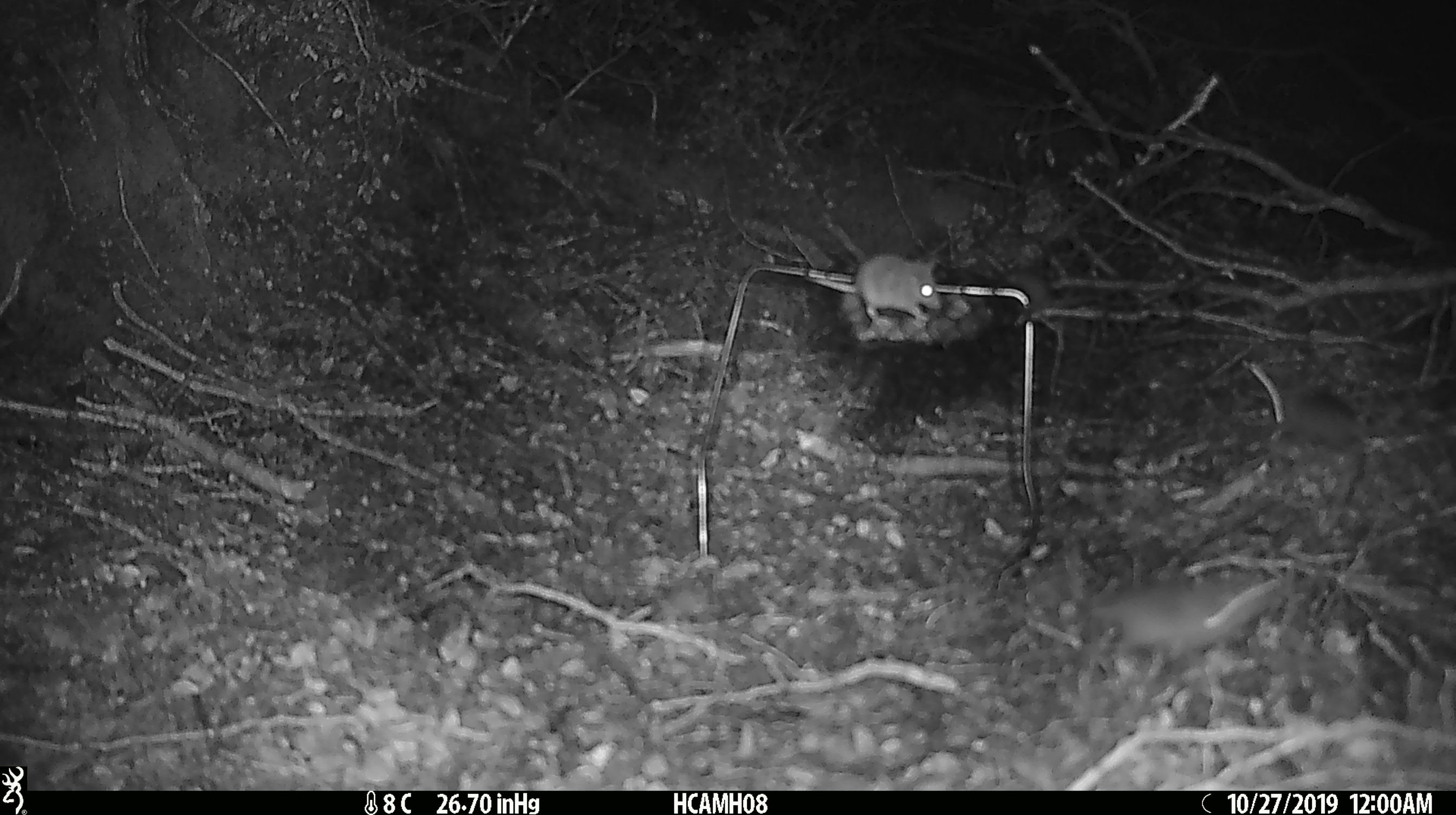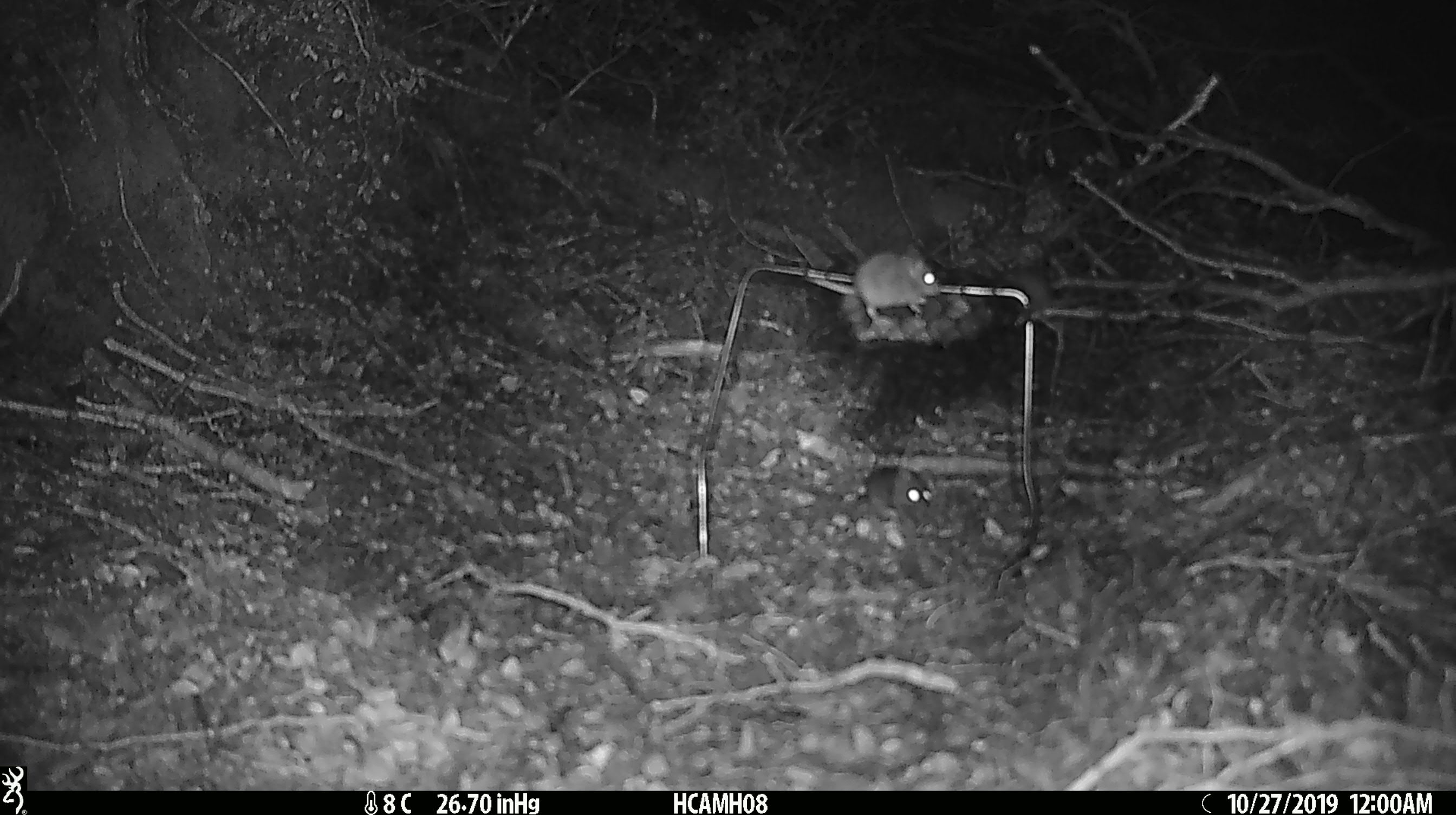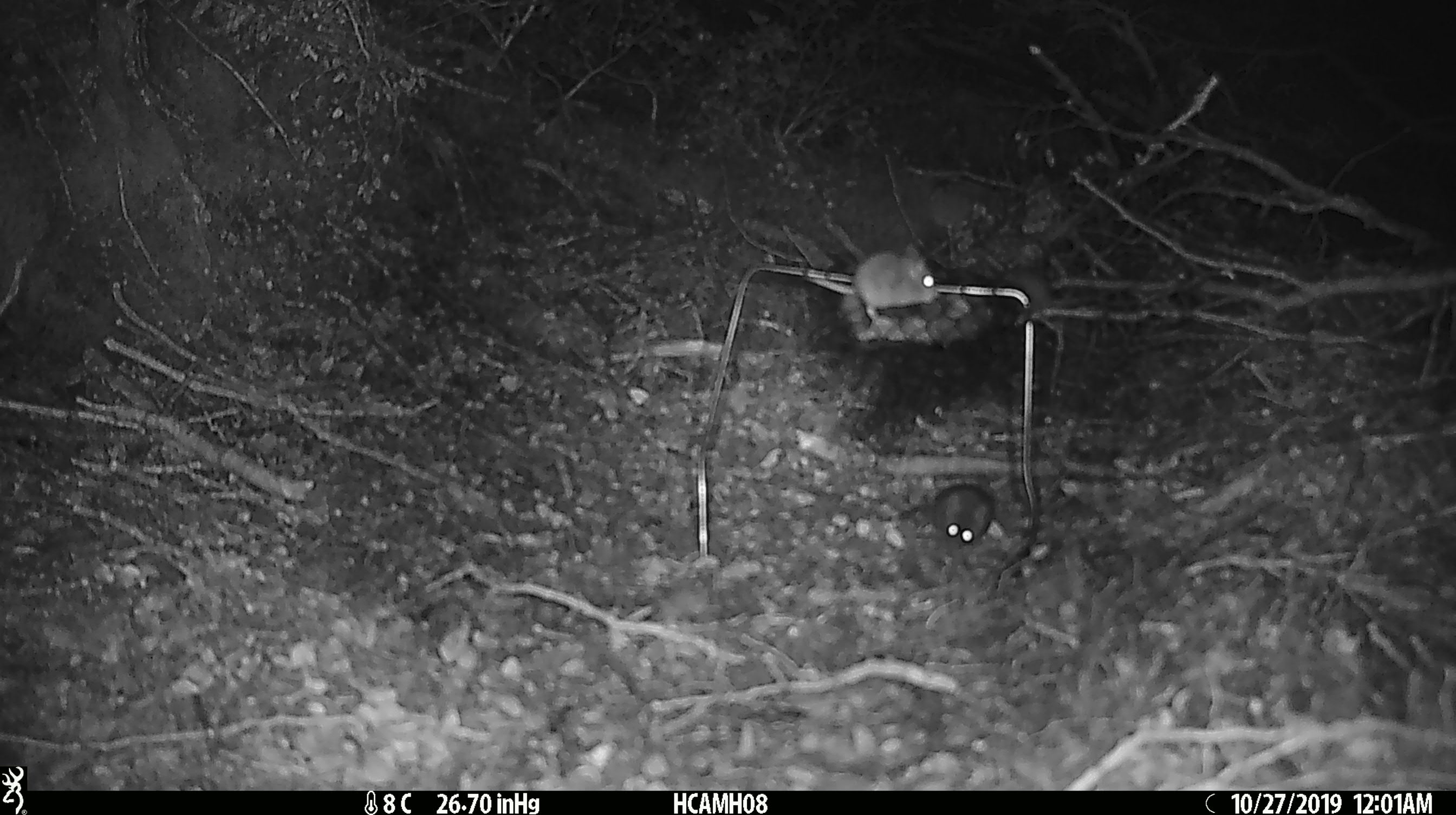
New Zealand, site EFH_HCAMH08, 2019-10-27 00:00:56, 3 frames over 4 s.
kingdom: Animalia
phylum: Chordata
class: Mammalia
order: Rodentia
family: Muridae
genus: Mus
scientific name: Mus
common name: mouse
Mouse (Mus).